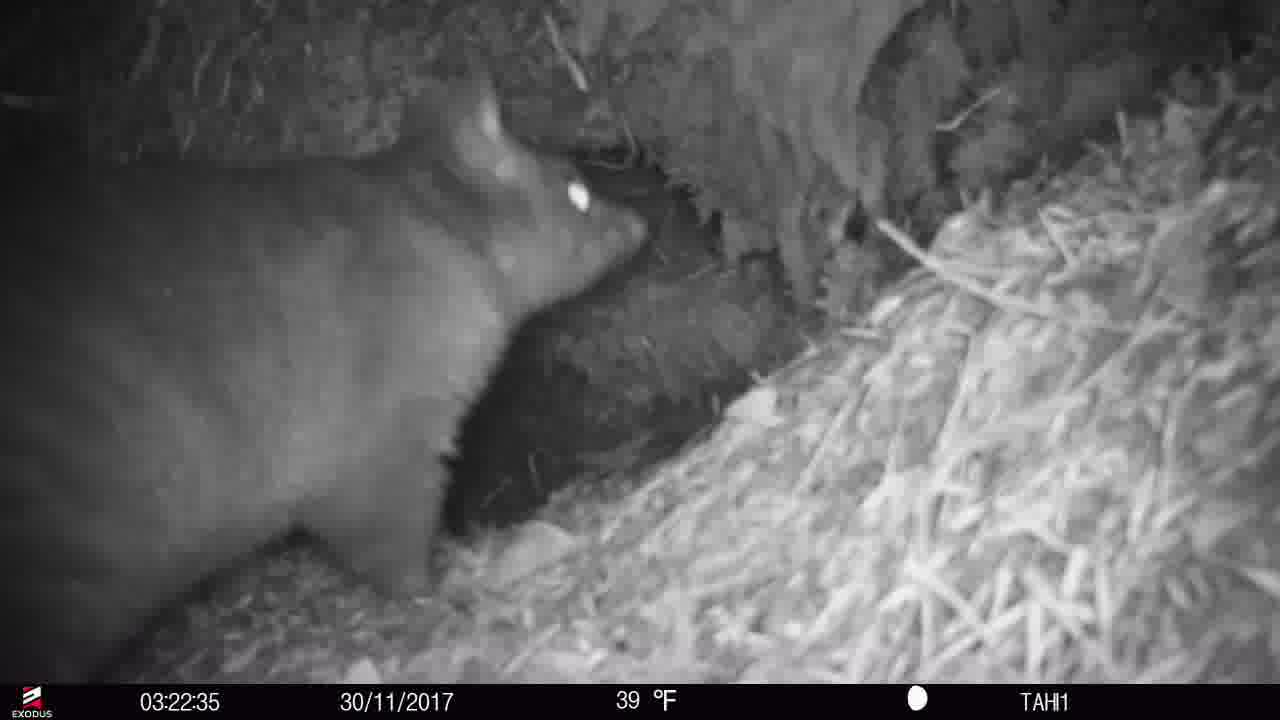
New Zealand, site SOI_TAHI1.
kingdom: Animalia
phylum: Chordata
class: Mammalia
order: Diprotodontia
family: Phalangeridae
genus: Trichosurus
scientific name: Trichosurus vulpecula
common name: common brushtail possum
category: possum